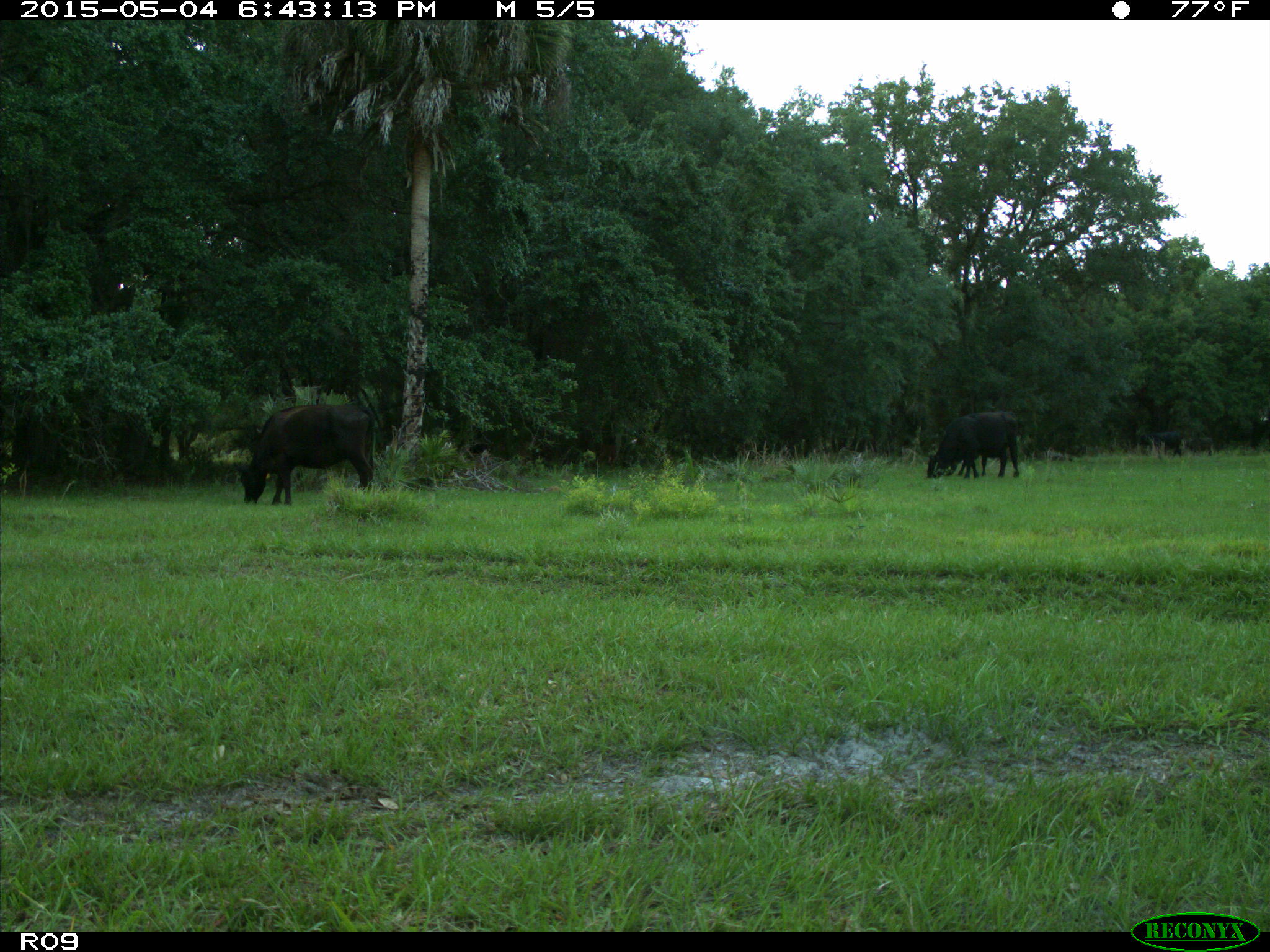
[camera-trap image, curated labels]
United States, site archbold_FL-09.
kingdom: Animalia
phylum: Chordata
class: Mammalia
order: Artiodactyla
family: Bovidae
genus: Bos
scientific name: Bos taurus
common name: domestic cow